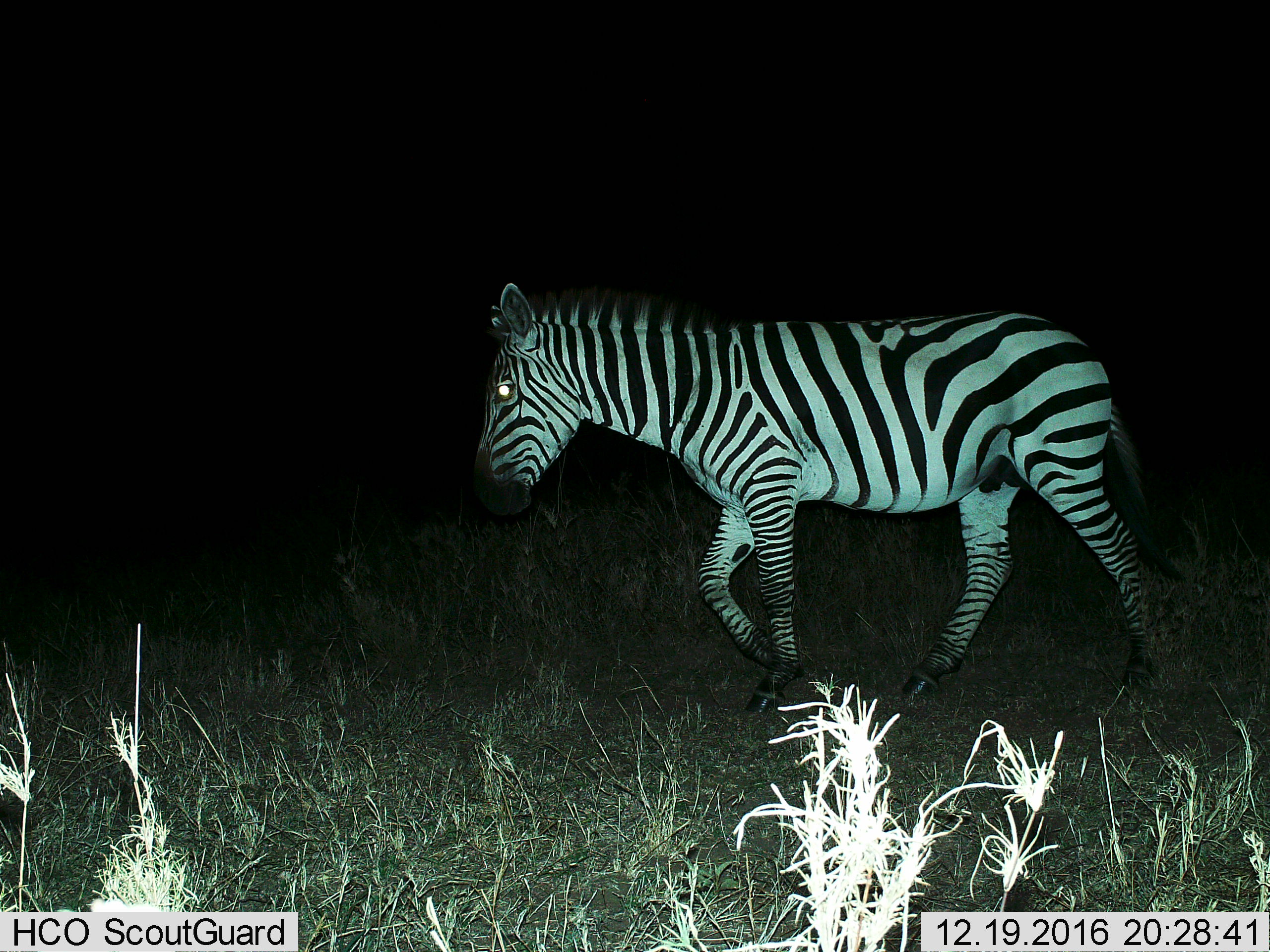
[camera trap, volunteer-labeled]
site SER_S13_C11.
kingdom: Animalia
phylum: Chordata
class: Mammalia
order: Perissodactyla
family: Equidae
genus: Equus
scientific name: Equus quagga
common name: plains zebra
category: zebraplains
Zebraplains (plains zebra) (Equus quagga), count 1. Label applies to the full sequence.